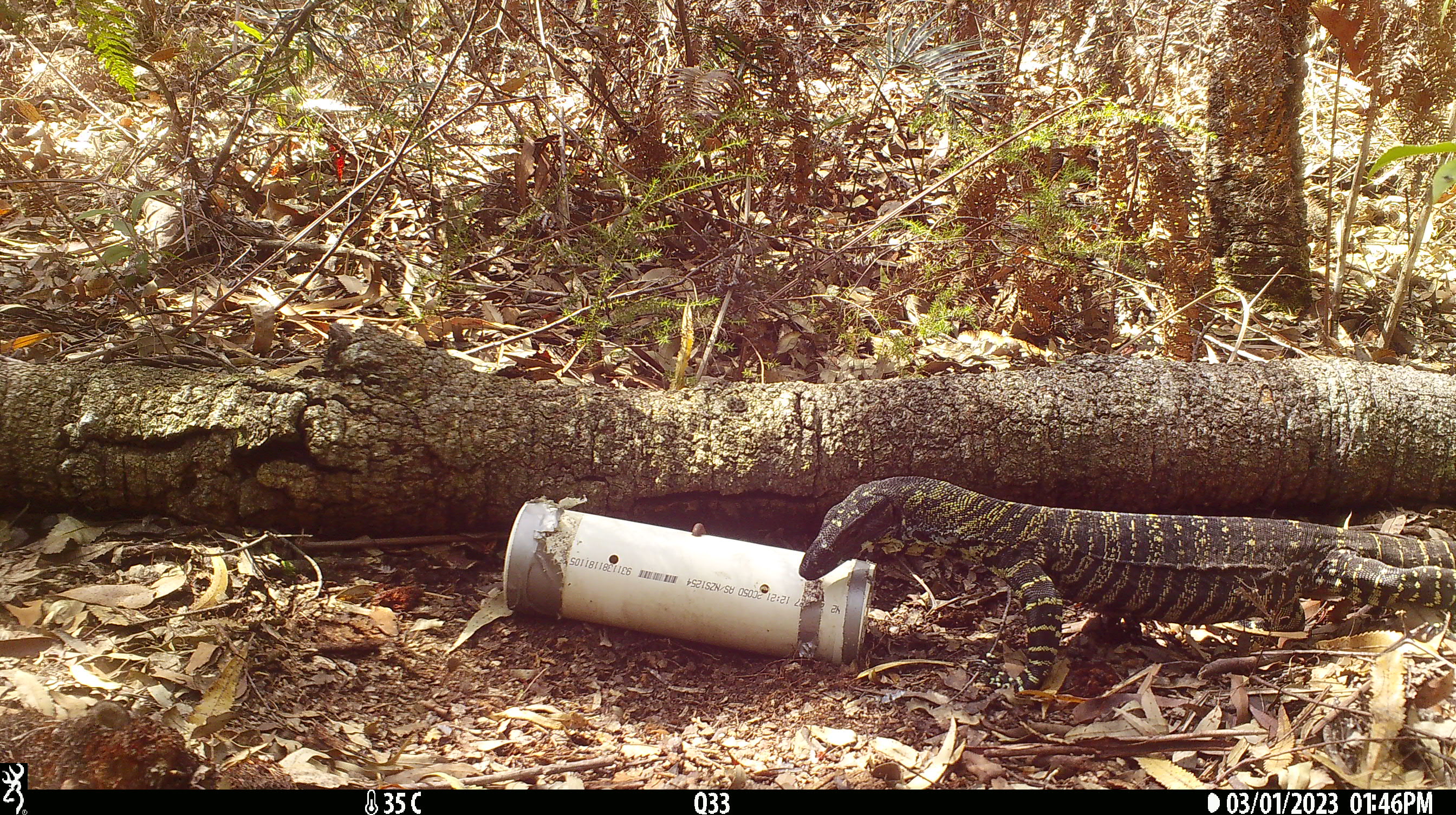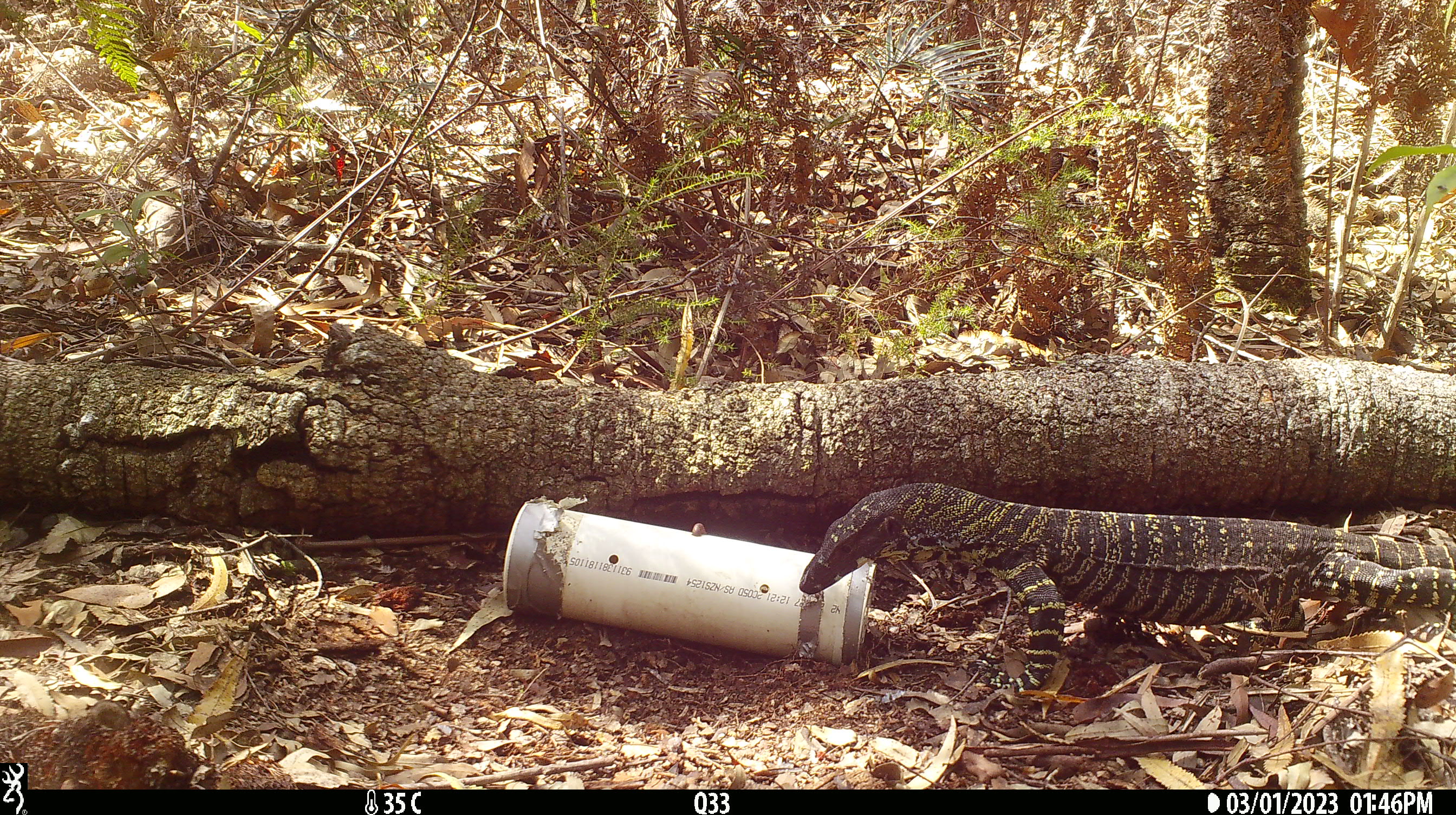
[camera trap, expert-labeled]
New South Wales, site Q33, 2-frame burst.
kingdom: Animalia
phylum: Chordata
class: Reptilia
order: Squamata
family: Varanidae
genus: Varanus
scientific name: Varanus varius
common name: lace monitor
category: goanna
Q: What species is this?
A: Goanna (lace monitor) (Varanus varius).